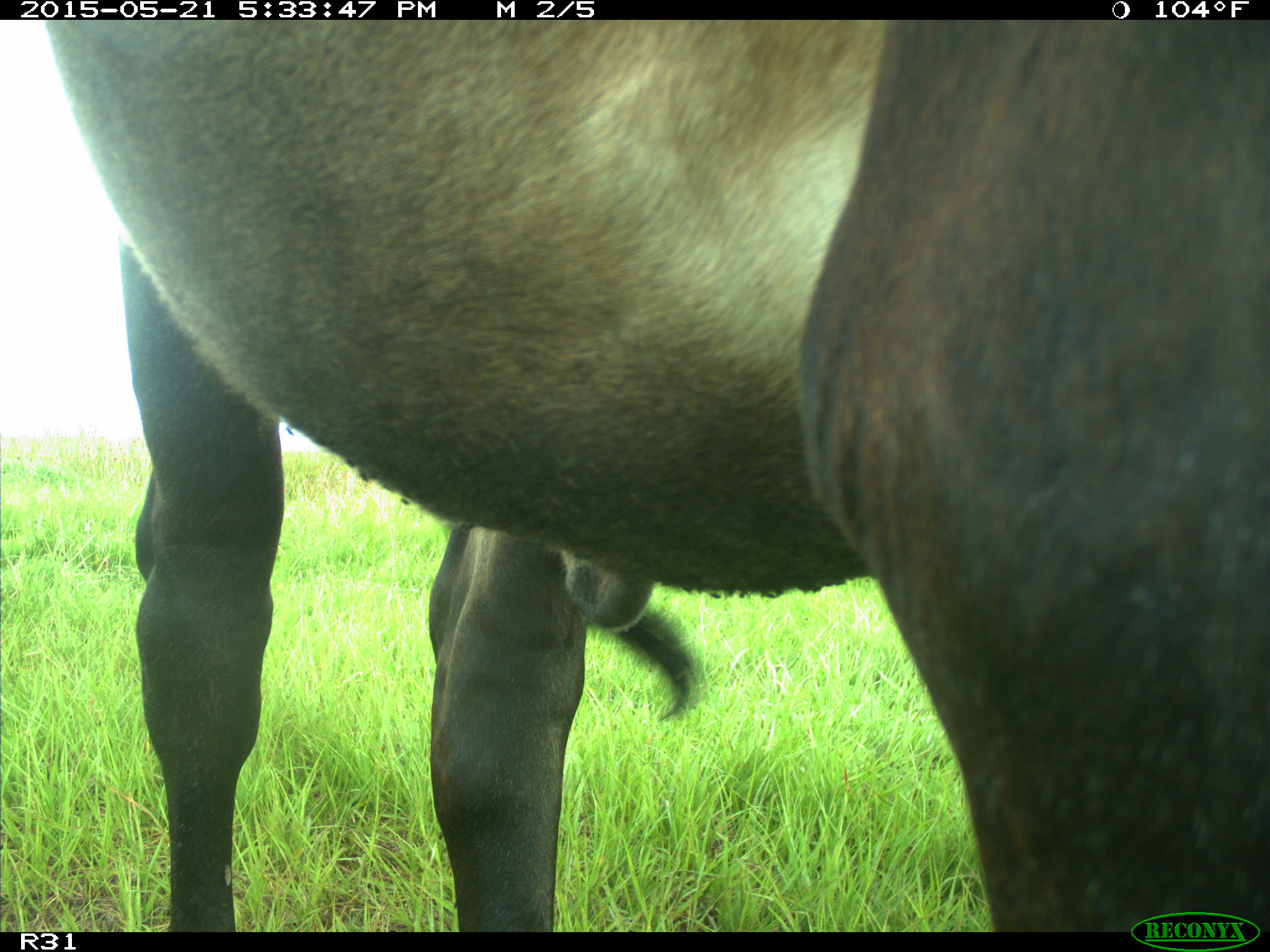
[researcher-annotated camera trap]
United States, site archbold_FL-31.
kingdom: Animalia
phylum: Chordata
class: Mammalia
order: Artiodactyla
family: Bovidae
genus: Bos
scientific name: Bos taurus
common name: domestic cow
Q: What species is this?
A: Bos taurus (domestic cow).